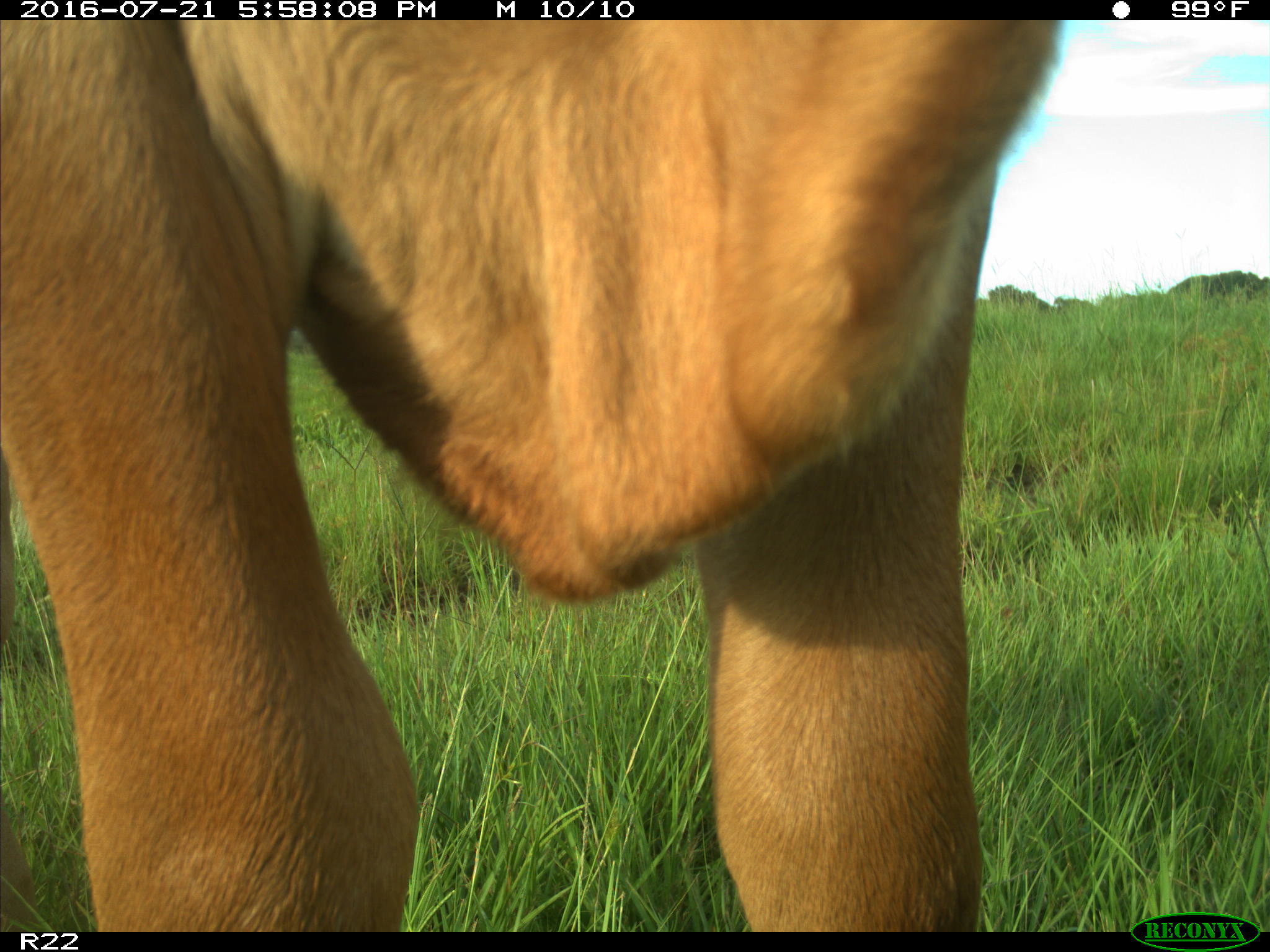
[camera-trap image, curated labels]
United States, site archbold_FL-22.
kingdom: Animalia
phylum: Chordata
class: Mammalia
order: Artiodactyla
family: Bovidae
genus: Bos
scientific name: Bos taurus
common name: domestic cow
Bos taurus (domestic cow).